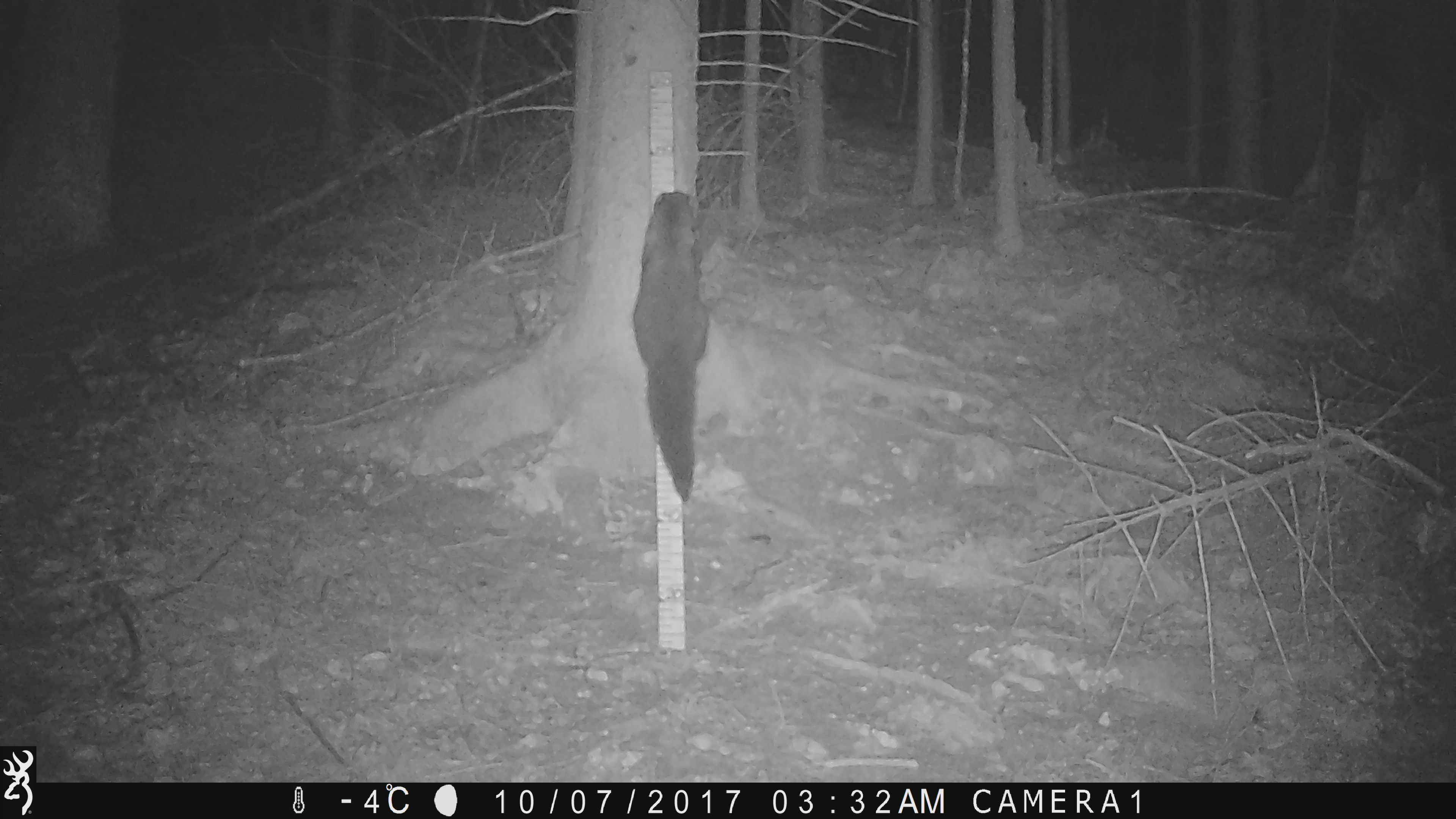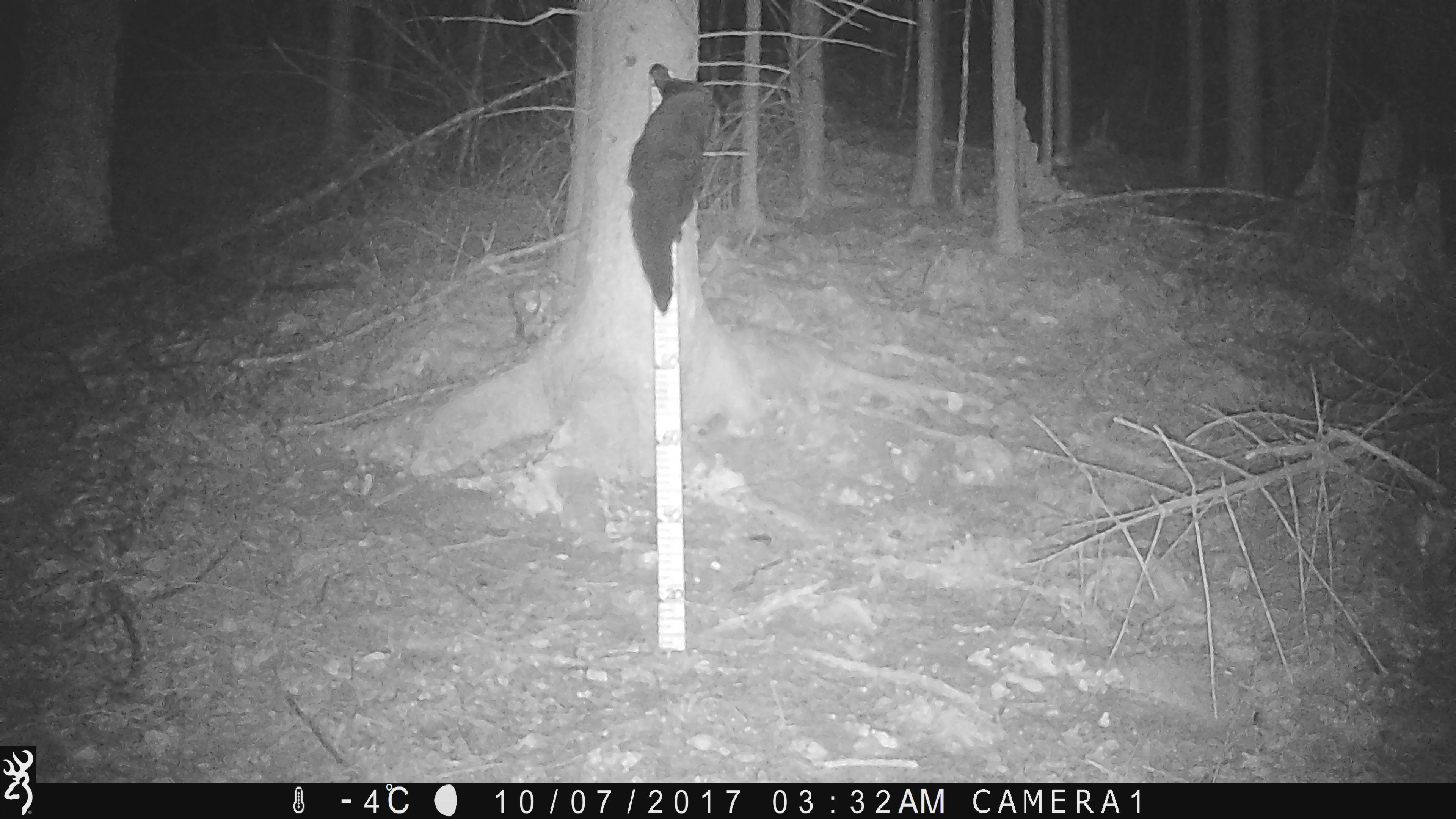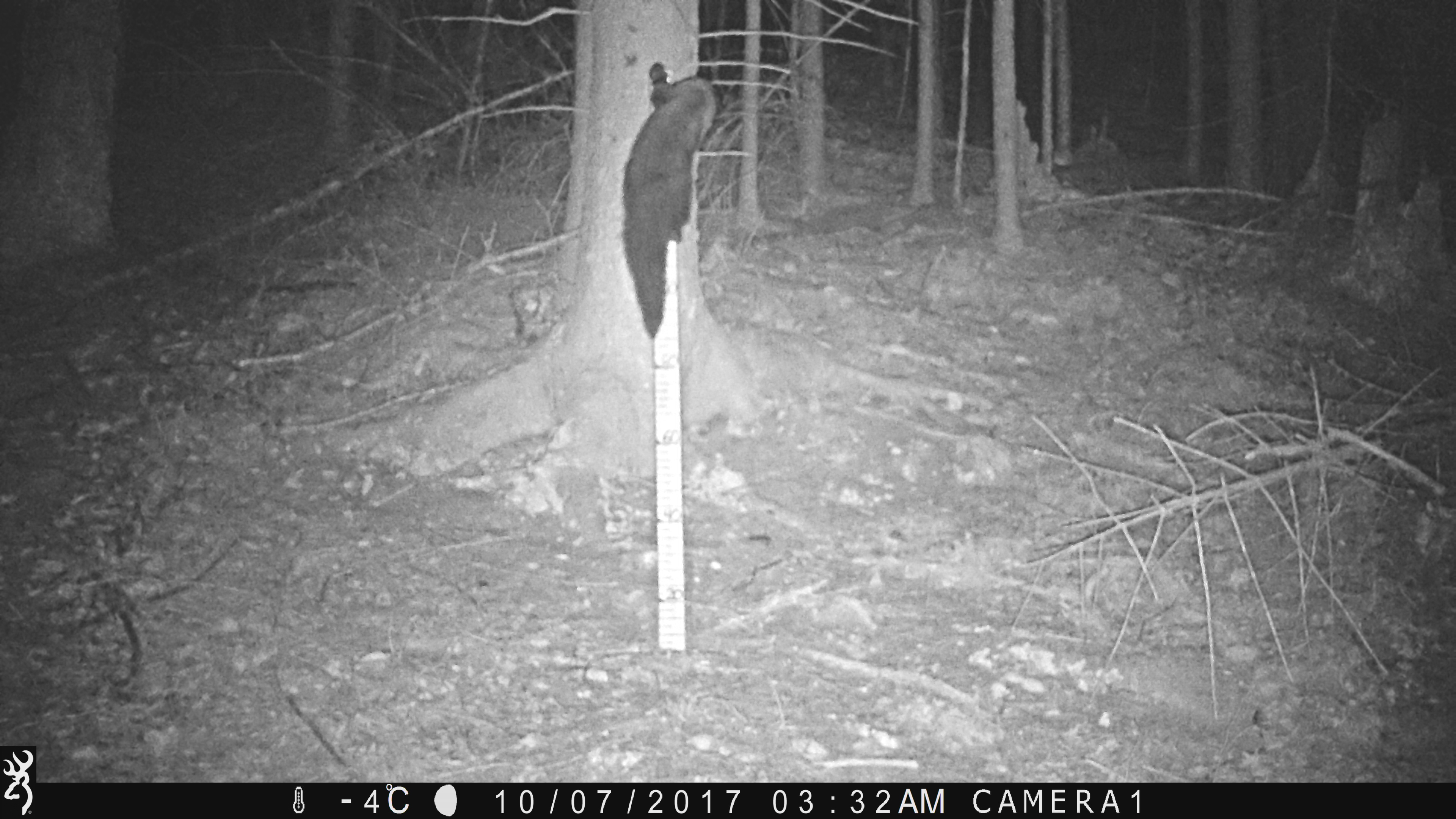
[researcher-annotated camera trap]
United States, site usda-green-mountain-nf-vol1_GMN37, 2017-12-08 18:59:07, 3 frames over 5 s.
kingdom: Animalia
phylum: Chordata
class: Mammalia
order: Carnivora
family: Mustelidae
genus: Pekania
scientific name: Pekania pennanti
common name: fisher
Fisher (Pekania pennanti).